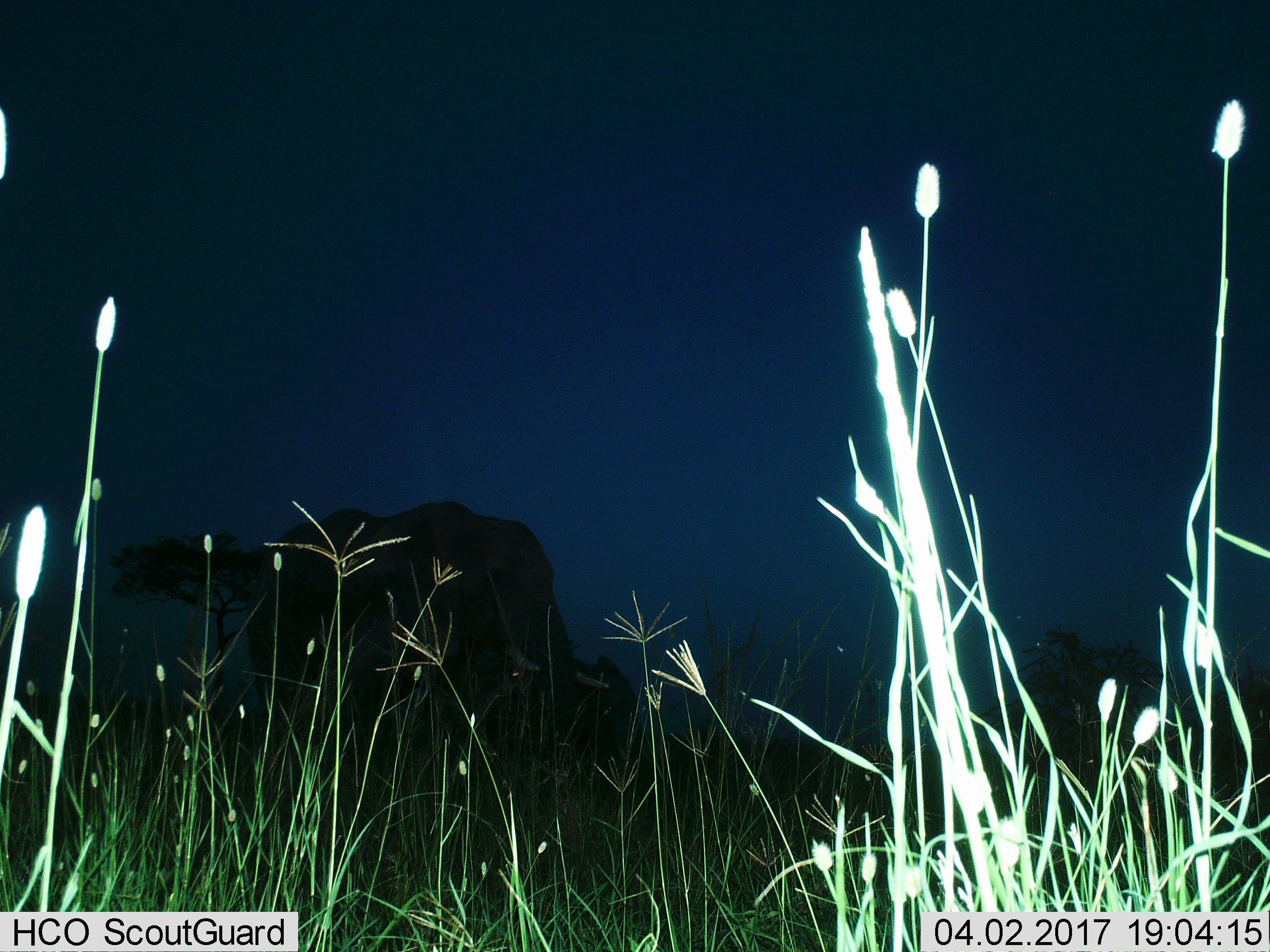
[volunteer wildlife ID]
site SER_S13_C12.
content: unidentified animal